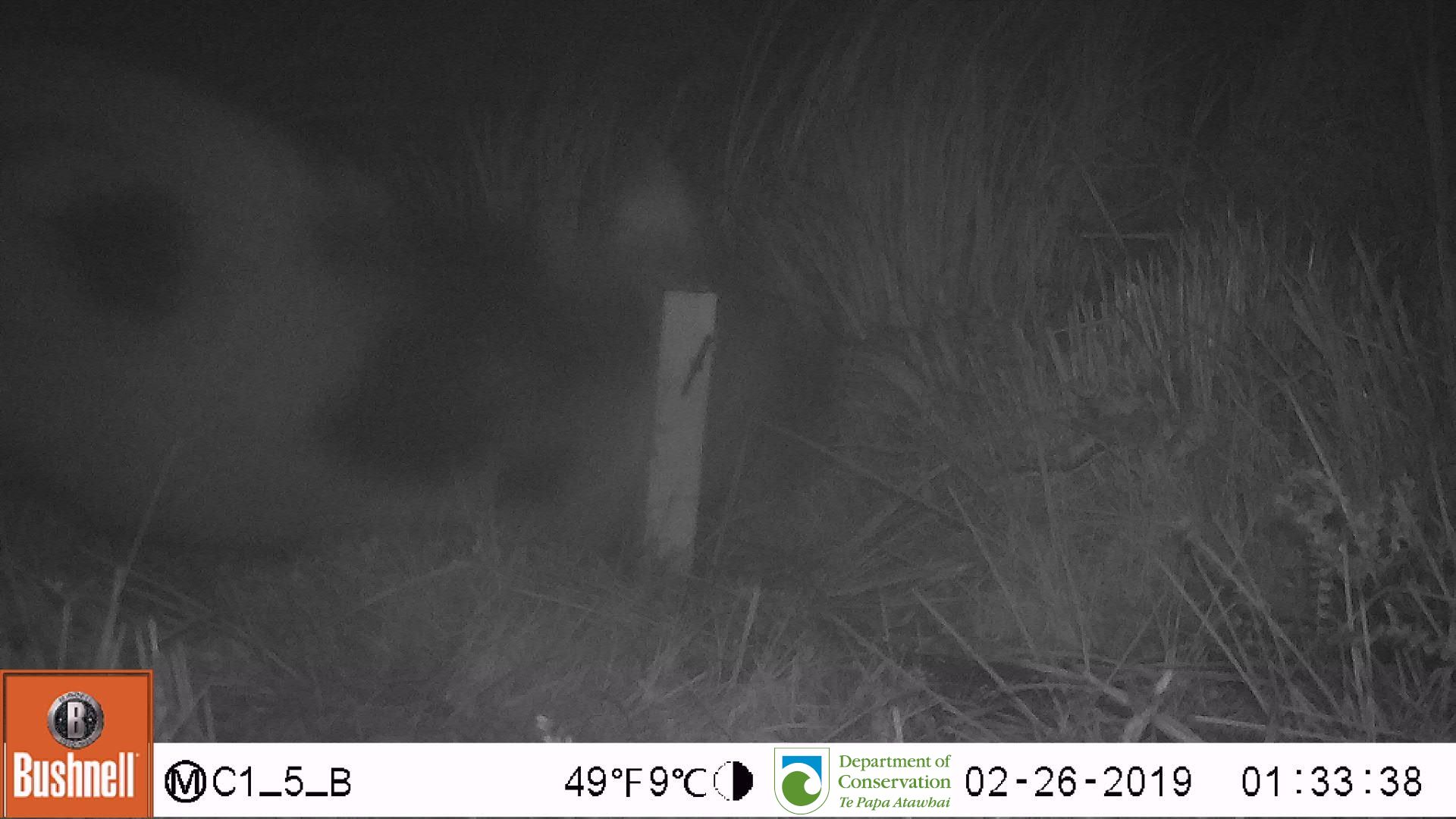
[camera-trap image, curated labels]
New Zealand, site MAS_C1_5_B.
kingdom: Animalia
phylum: Chordata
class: Mammalia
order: Artiodactyla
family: Suidae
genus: Sus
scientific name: Sus scrofa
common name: pig